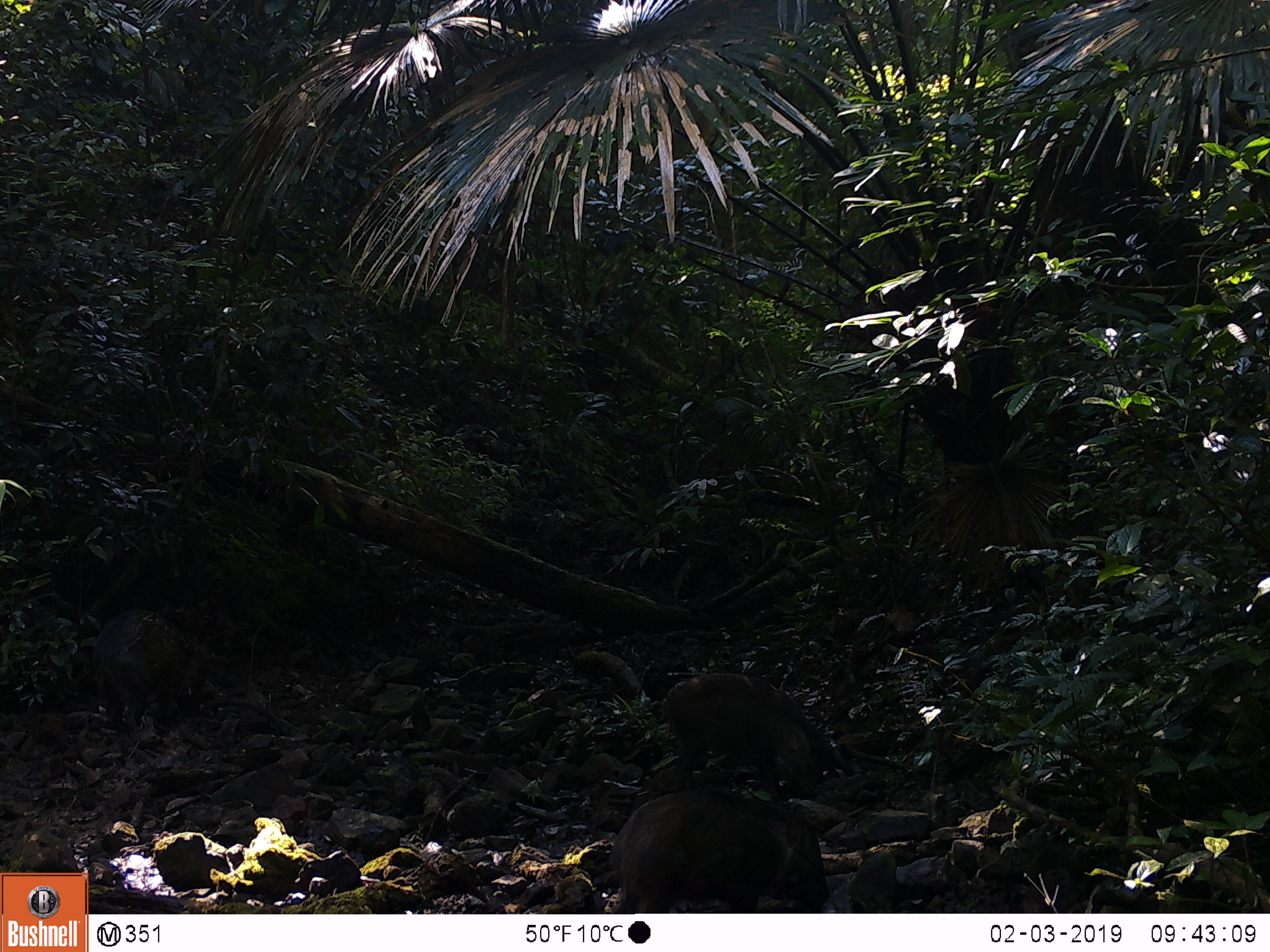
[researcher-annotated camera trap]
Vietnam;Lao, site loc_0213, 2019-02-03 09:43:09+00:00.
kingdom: Animalia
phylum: Chordata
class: Mammalia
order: Artiodactyla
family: Suidae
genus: Sus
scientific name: Sus scrofa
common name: eurasian wild pig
Eurasian wild pig (Sus scrofa). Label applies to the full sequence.